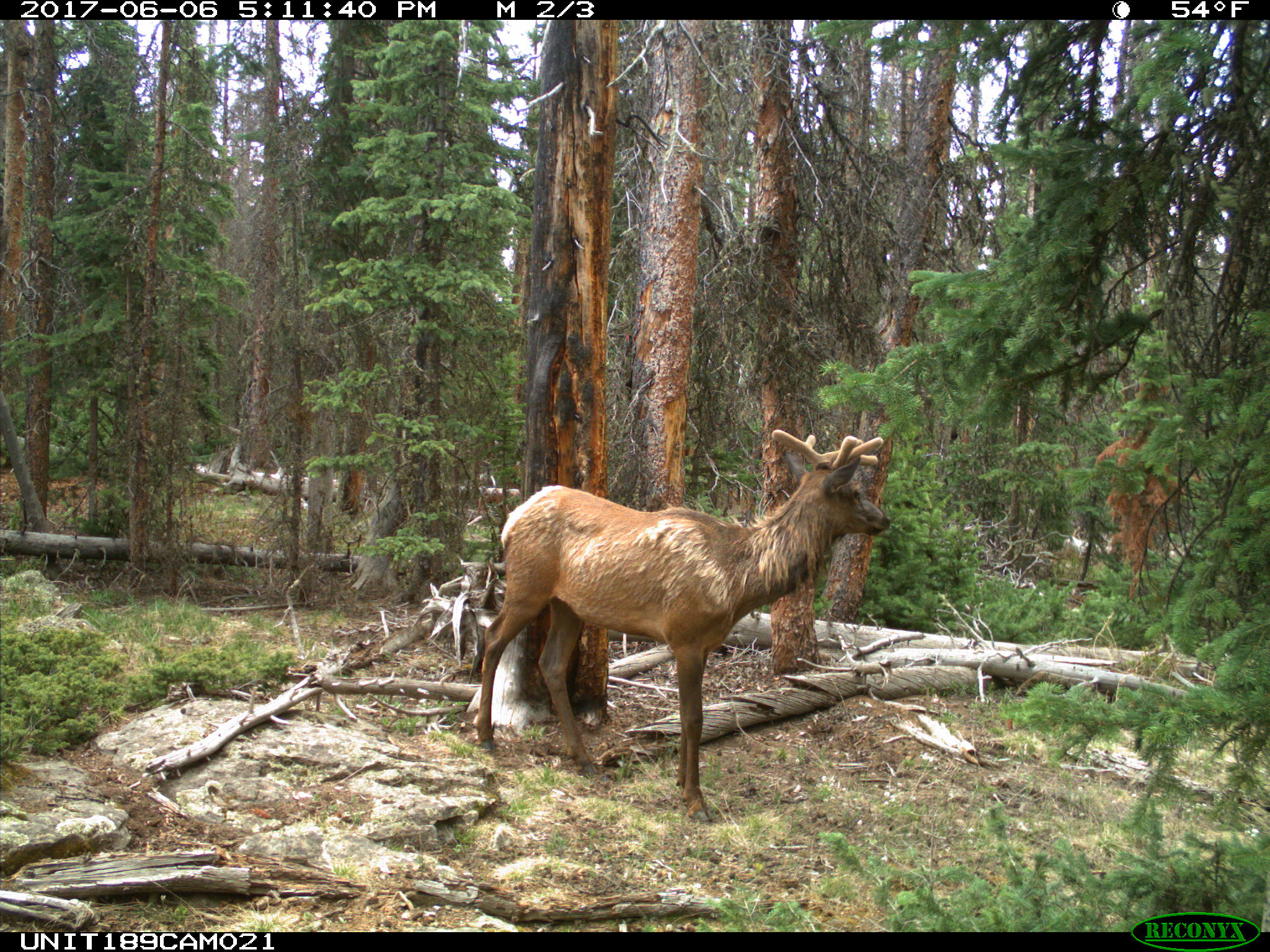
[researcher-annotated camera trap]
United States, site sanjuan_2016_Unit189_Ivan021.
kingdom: Animalia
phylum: Chordata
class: Mammalia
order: Artiodactyla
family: Cervidae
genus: Cervus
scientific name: Cervus elaphus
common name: red deer